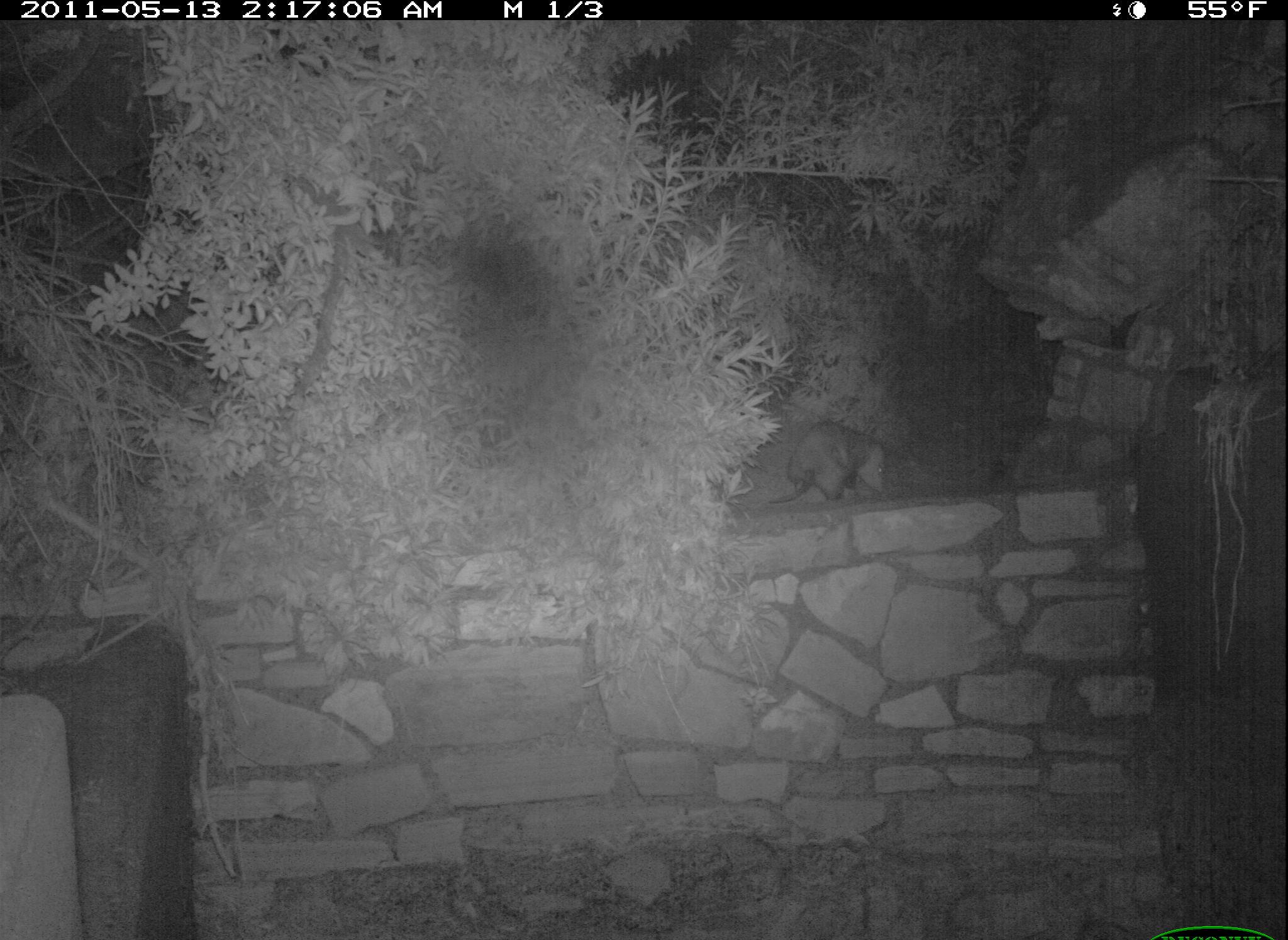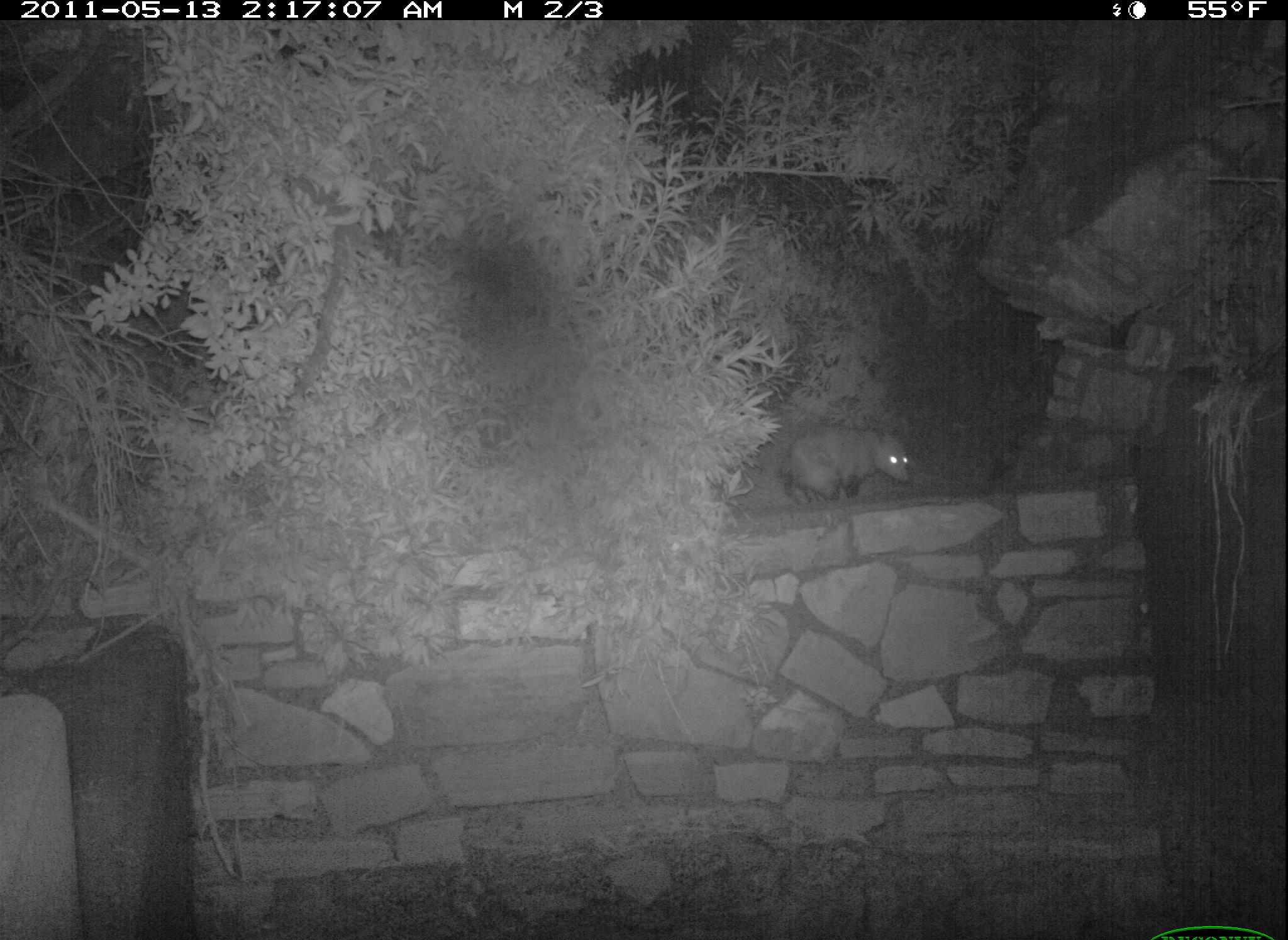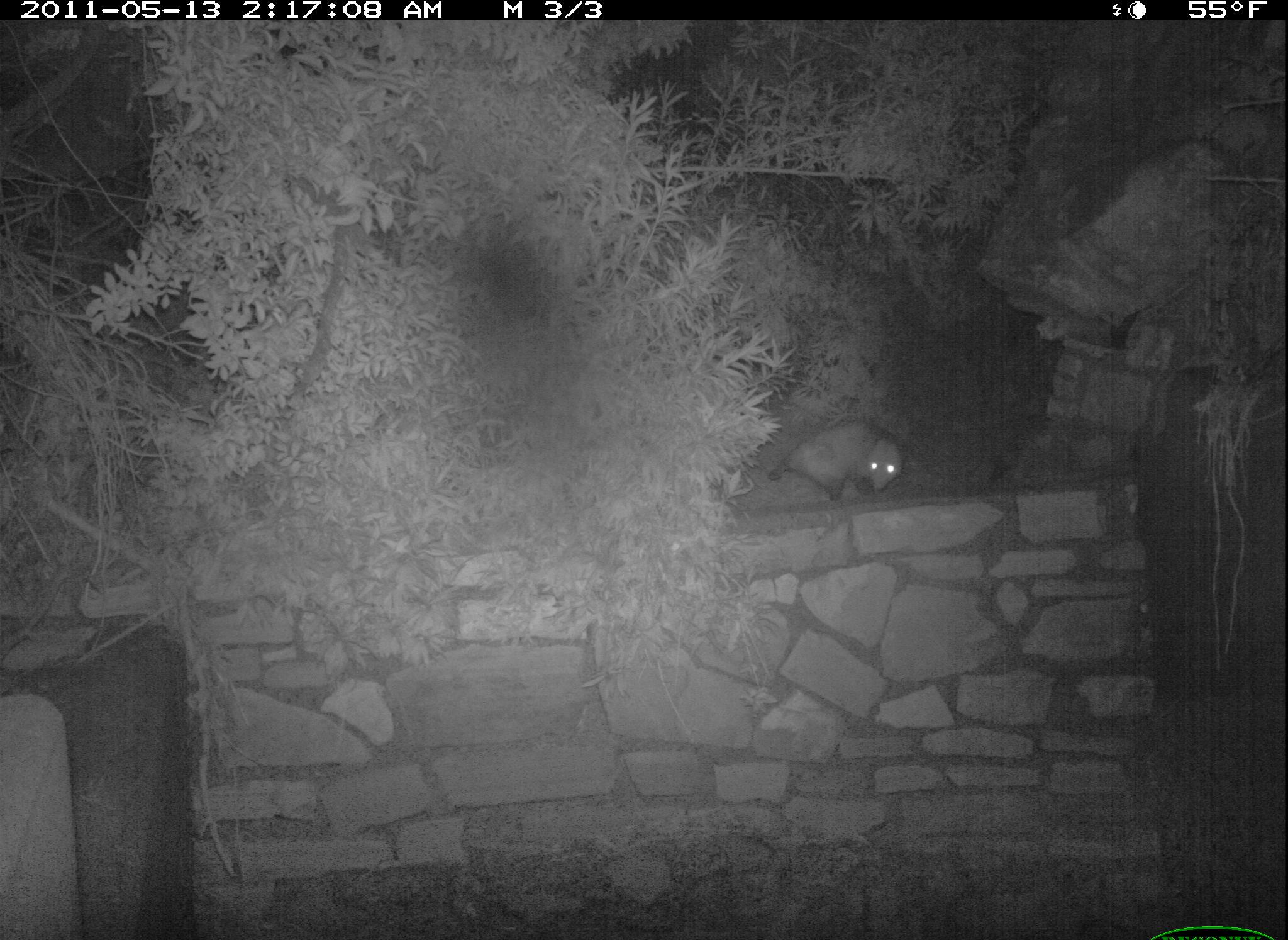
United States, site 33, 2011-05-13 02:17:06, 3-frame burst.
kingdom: Animalia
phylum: Chordata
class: Mammalia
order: Didelphimorphia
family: Didelphidae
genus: Didelphis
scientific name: Didelphis virginiana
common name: virginia opossum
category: opossum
Opossum (virginia opossum) (Didelphis virginiana).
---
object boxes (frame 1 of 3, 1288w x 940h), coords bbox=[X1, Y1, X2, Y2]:
opossum: bbox=[757, 414, 935, 540]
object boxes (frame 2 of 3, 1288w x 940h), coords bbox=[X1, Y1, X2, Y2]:
opossum: bbox=[776, 417, 924, 525]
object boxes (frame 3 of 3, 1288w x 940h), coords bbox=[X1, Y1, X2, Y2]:
opossum: bbox=[773, 416, 916, 519]